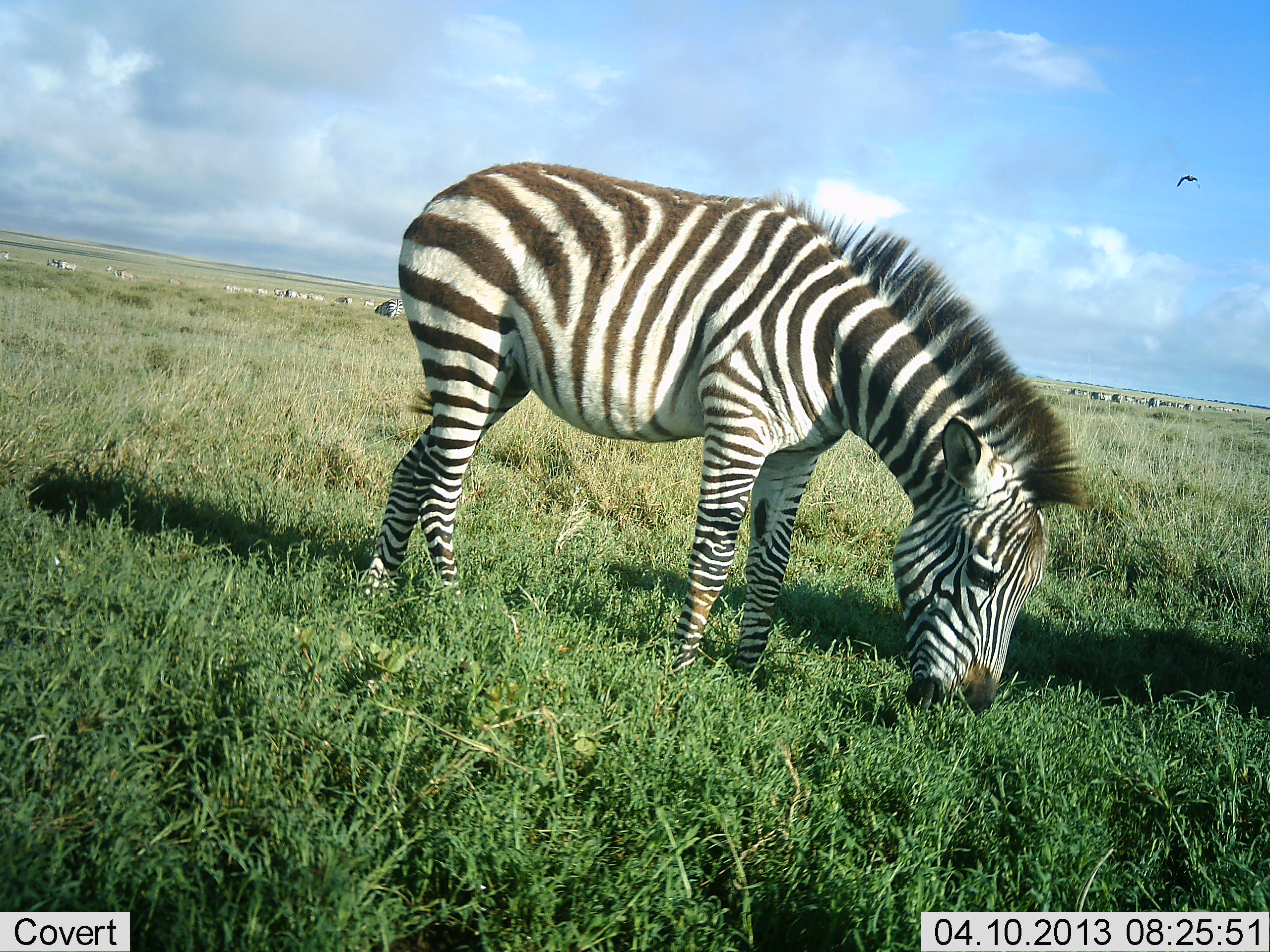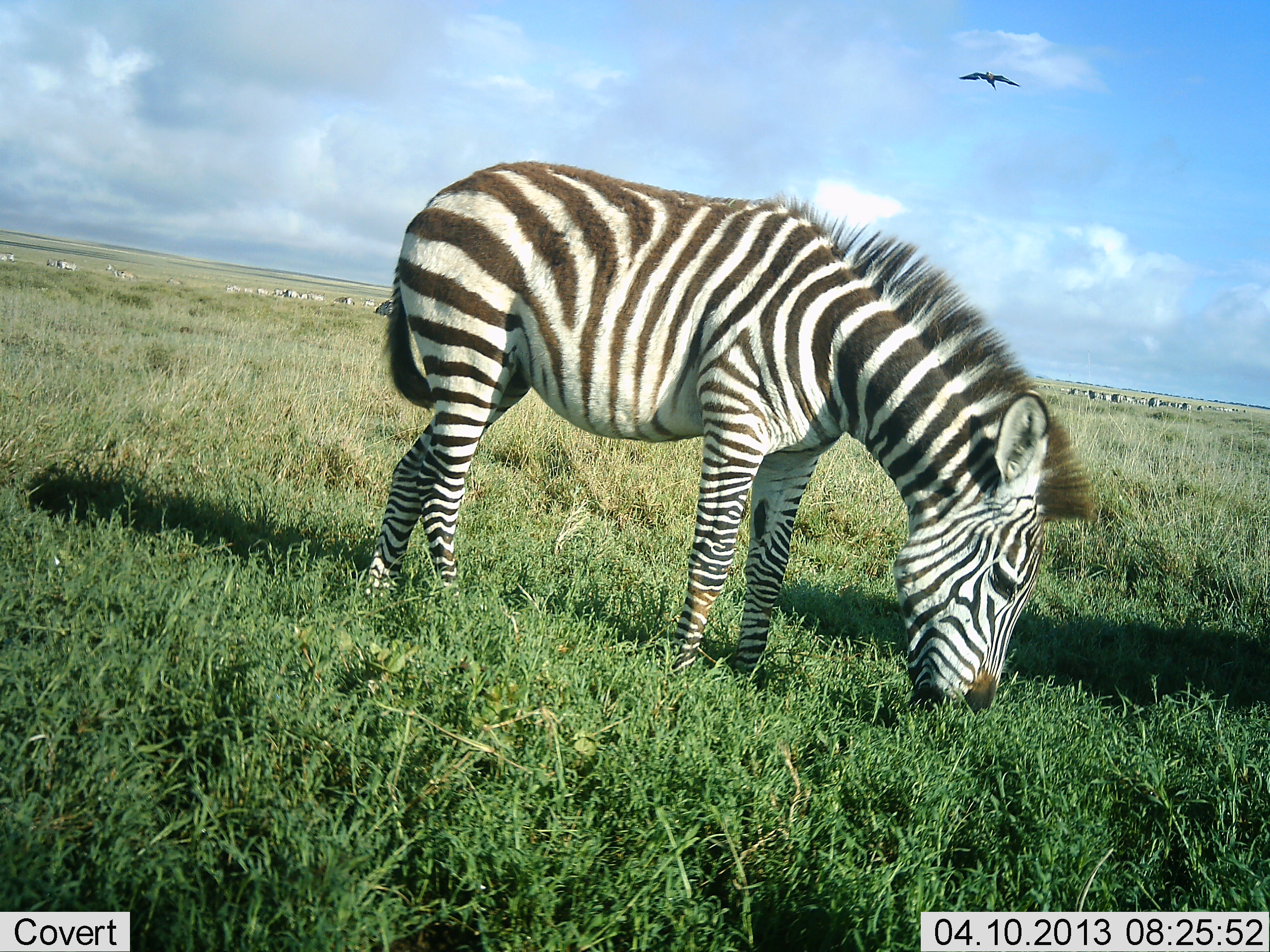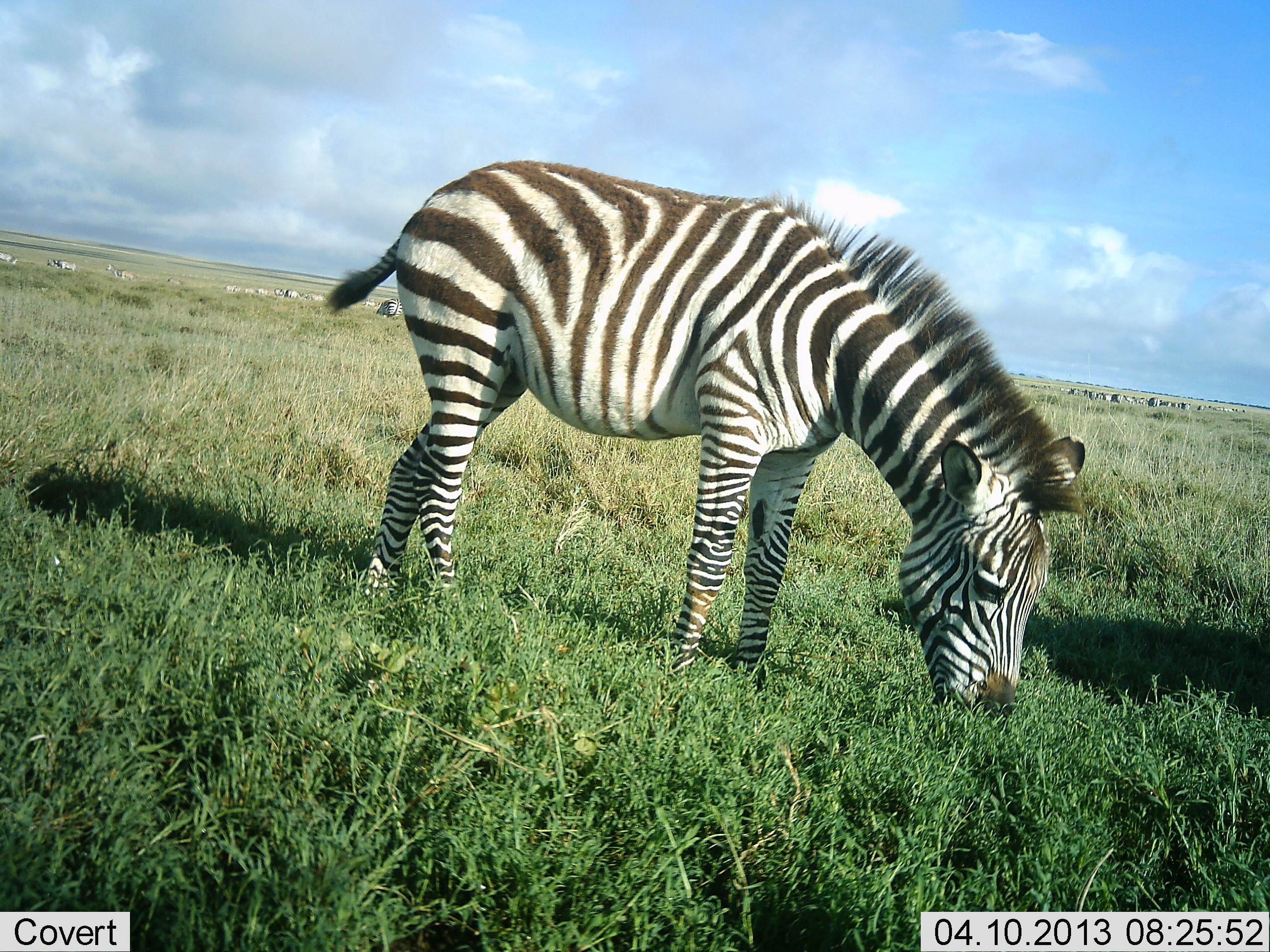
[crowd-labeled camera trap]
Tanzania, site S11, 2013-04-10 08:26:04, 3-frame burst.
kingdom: Animalia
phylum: Chordata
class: Aves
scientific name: Aves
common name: bird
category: otherbird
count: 1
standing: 0%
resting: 0%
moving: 100%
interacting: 0%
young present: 0%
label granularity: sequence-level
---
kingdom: Animalia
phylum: Chordata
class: Mammalia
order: Perissodactyla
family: Equidae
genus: Equus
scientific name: Equus quagga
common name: plains zebra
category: zebra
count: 1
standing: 32%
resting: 0%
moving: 9%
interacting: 0%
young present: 9%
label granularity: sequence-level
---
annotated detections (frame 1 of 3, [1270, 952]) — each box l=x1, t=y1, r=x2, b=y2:
animal: l=357, t=162, r=1087, b=716; l=374, t=298, r=404, b=321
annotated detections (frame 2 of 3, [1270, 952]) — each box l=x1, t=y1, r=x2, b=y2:
animal: l=364, t=162, r=1094, b=719; l=374, t=297, r=394, b=316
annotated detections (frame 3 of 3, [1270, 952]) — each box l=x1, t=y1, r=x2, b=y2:
animal: l=321, t=158, r=1091, b=726; l=375, t=298, r=403, b=319; l=362, t=298, r=379, b=308